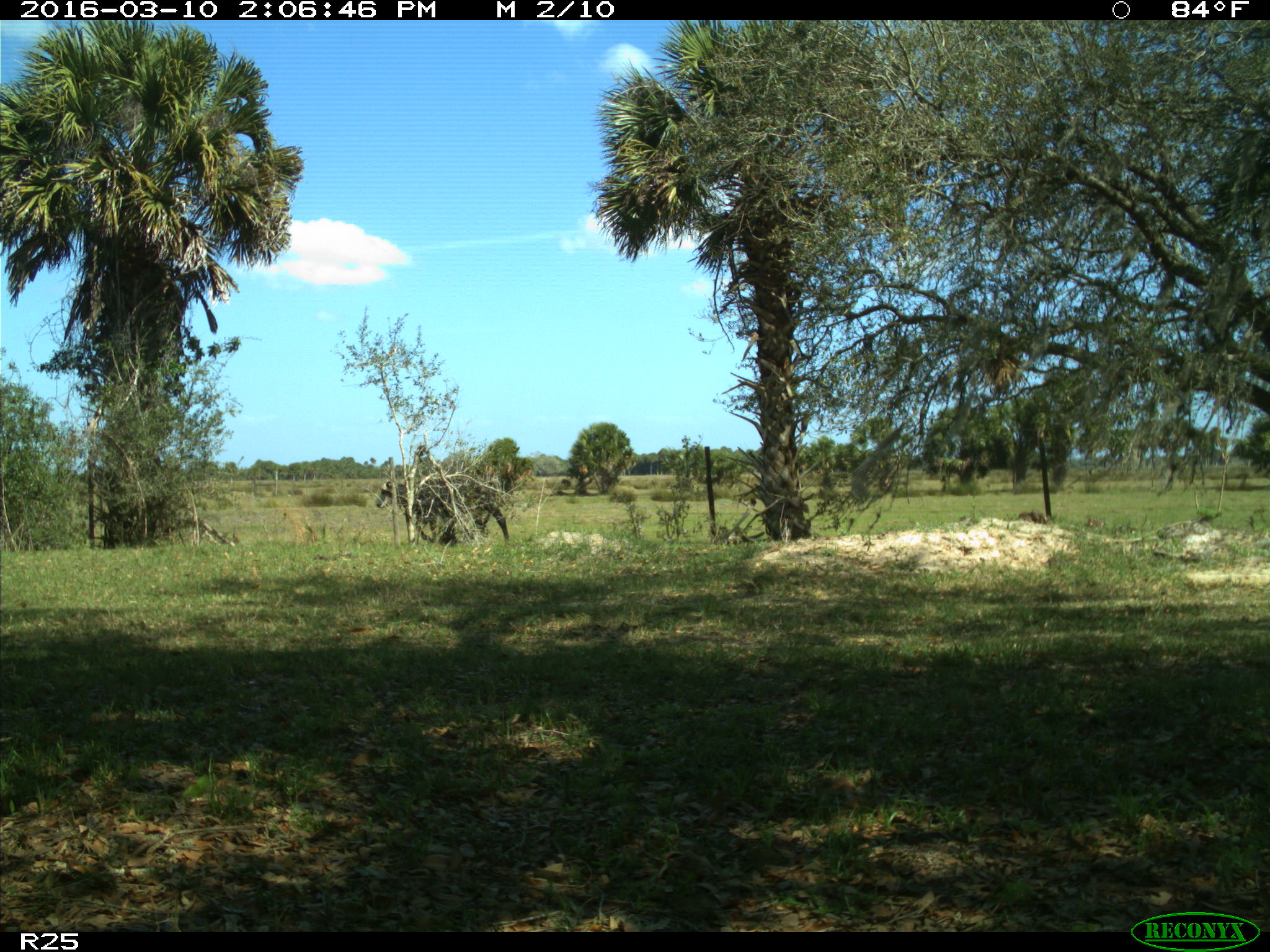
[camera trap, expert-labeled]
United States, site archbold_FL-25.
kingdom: Animalia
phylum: Chordata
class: Mammalia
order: Artiodactyla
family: Bovidae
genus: Bos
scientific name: Bos taurus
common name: domestic cow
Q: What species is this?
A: Bos taurus (domestic cow).